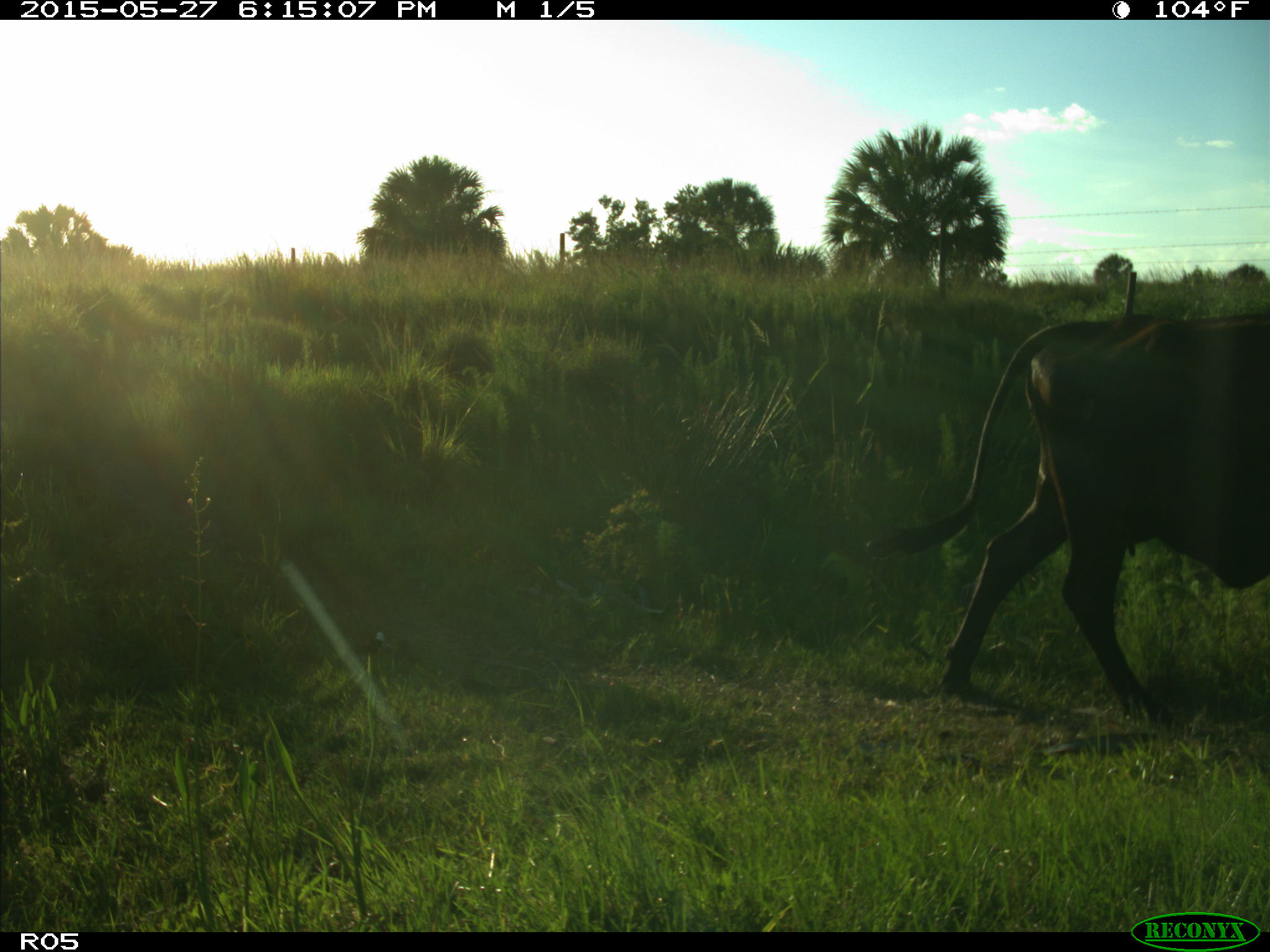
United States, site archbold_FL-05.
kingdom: Animalia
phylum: Chordata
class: Mammalia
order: Artiodactyla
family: Bovidae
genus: Bos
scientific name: Bos taurus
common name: domestic cow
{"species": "Bos taurus (domestic cow)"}